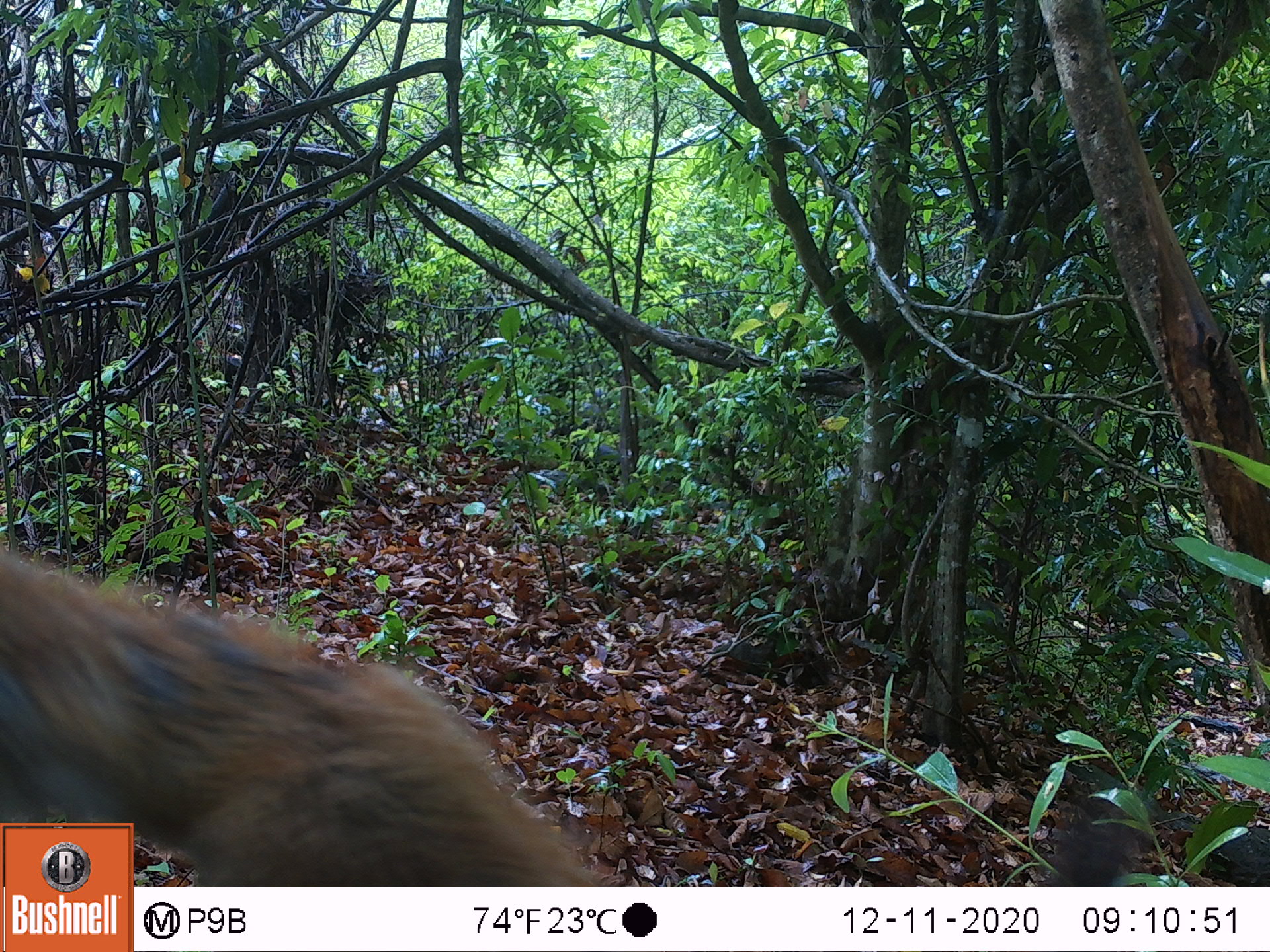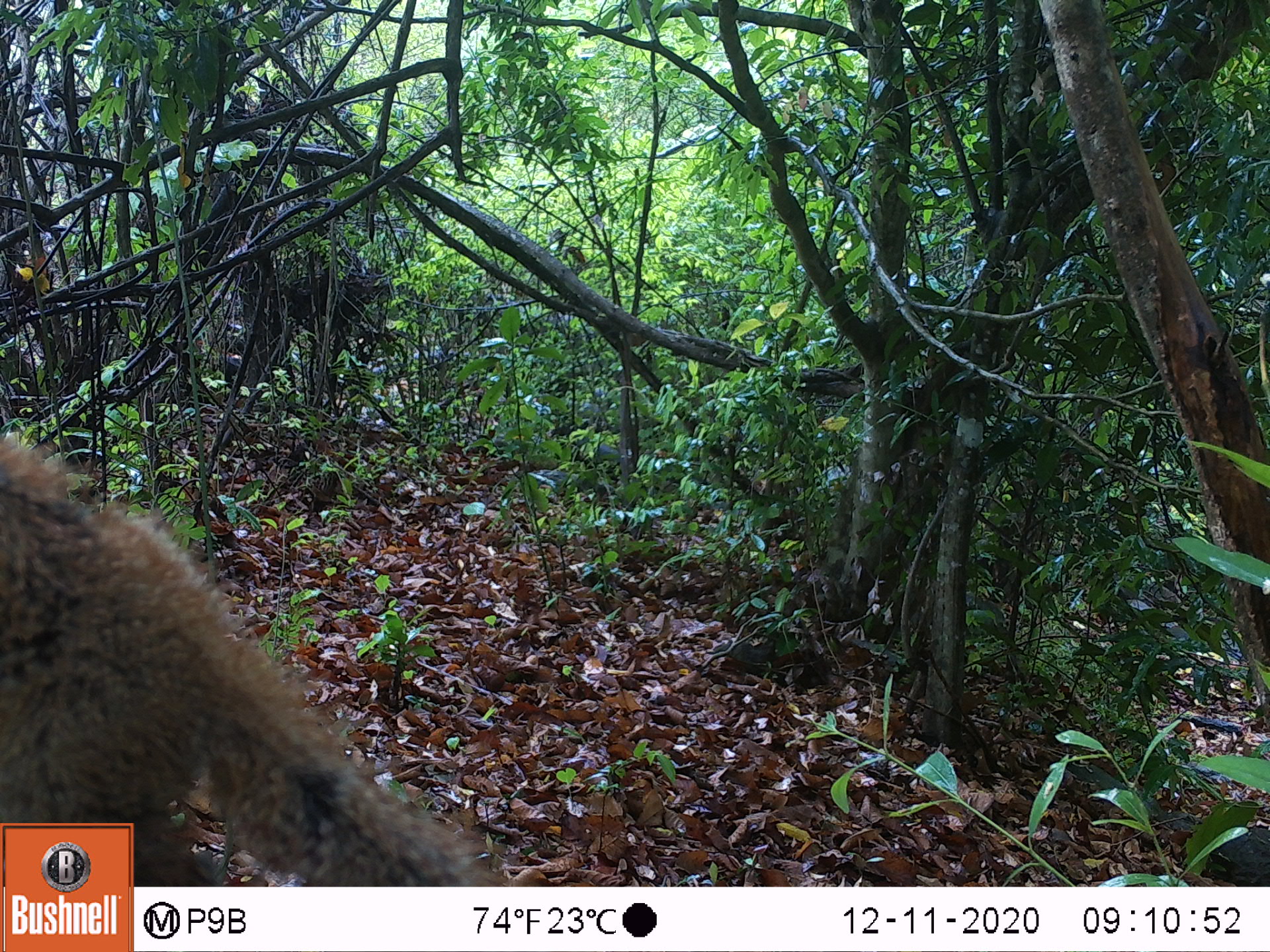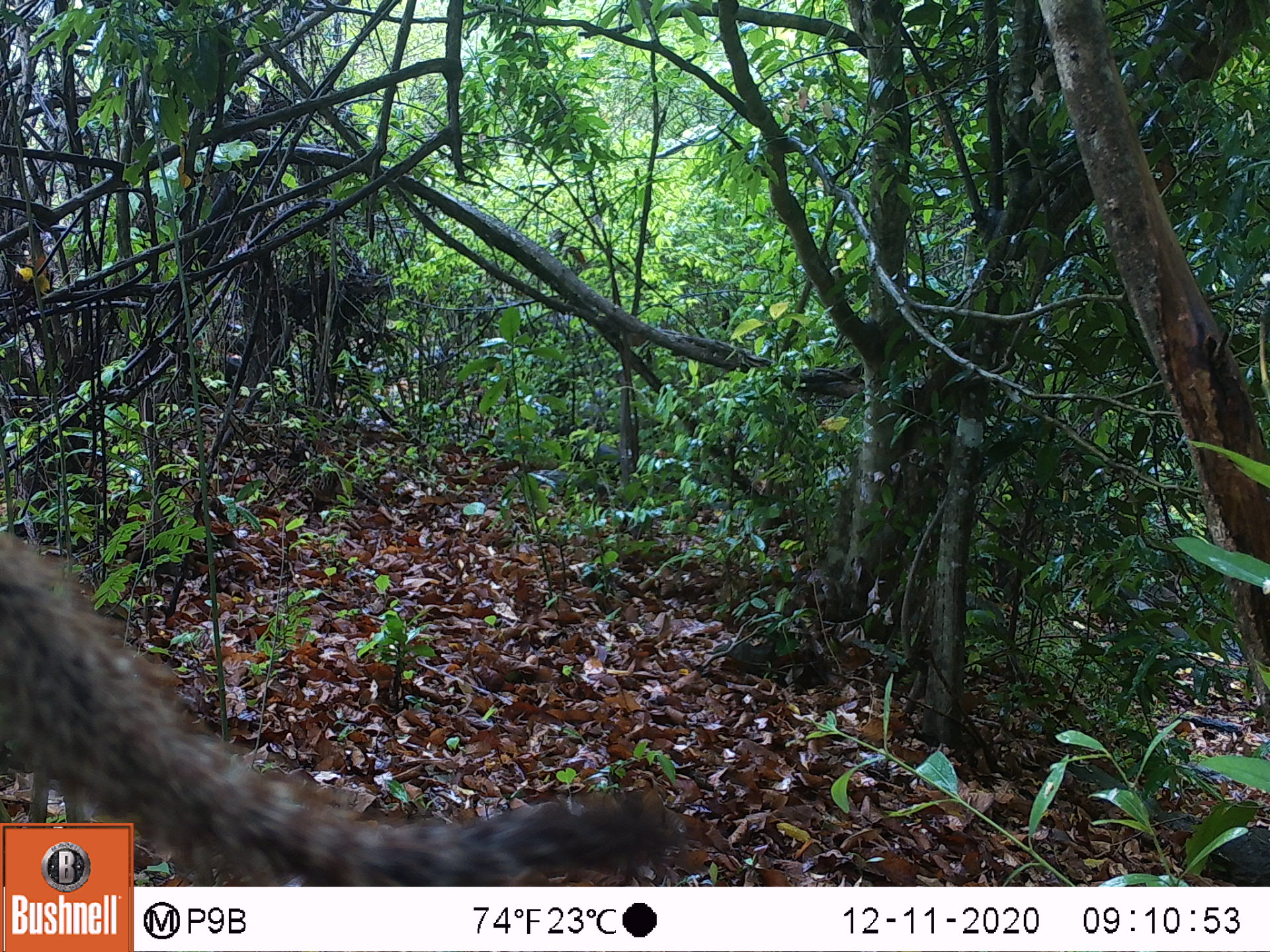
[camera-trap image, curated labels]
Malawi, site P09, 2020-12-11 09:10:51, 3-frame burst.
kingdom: Animalia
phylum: Chordata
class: Mammalia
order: Rodentia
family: Sciuridae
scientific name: Sciuridae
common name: squirrel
Squirrel (Sciuridae), count 1.